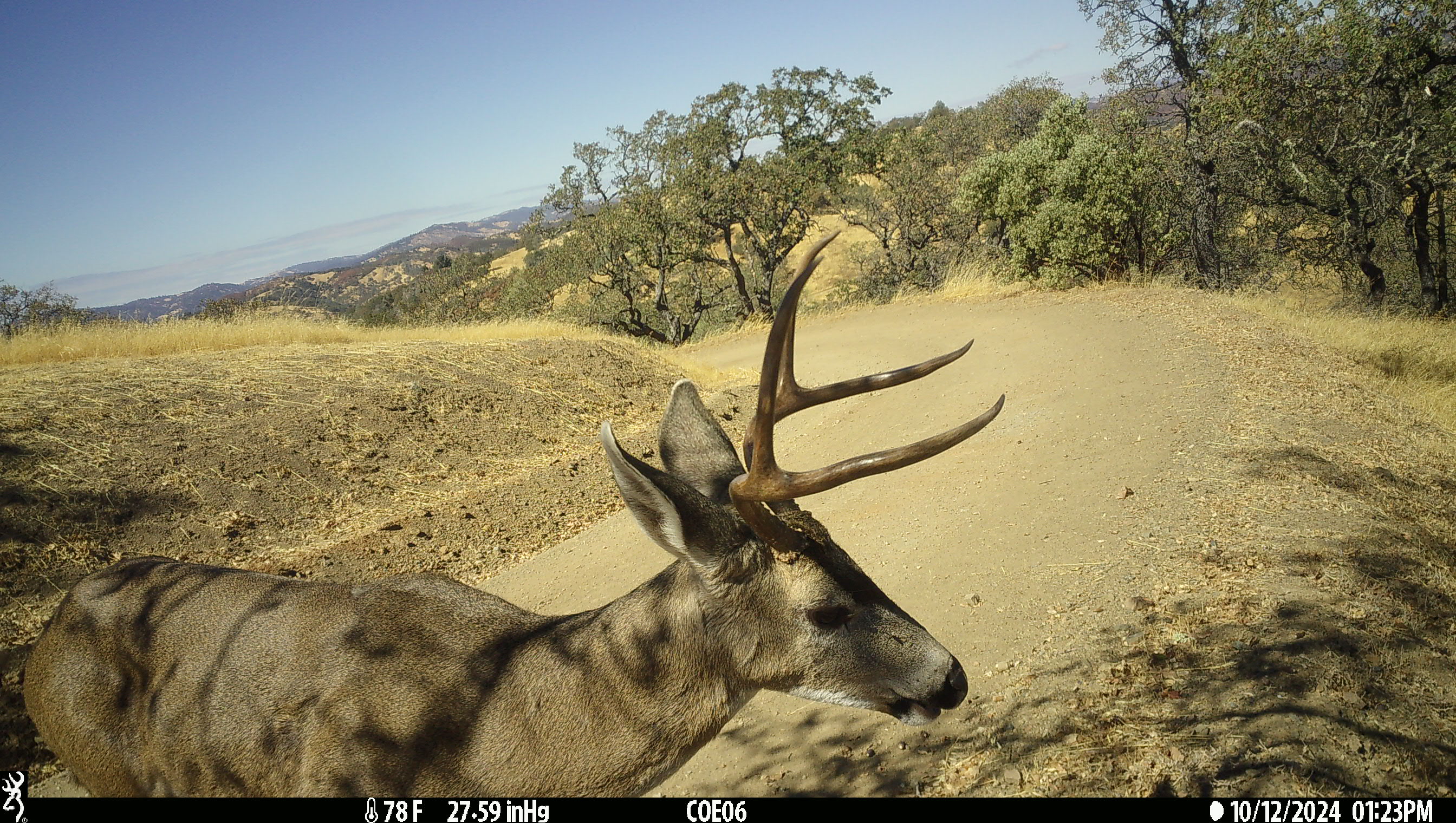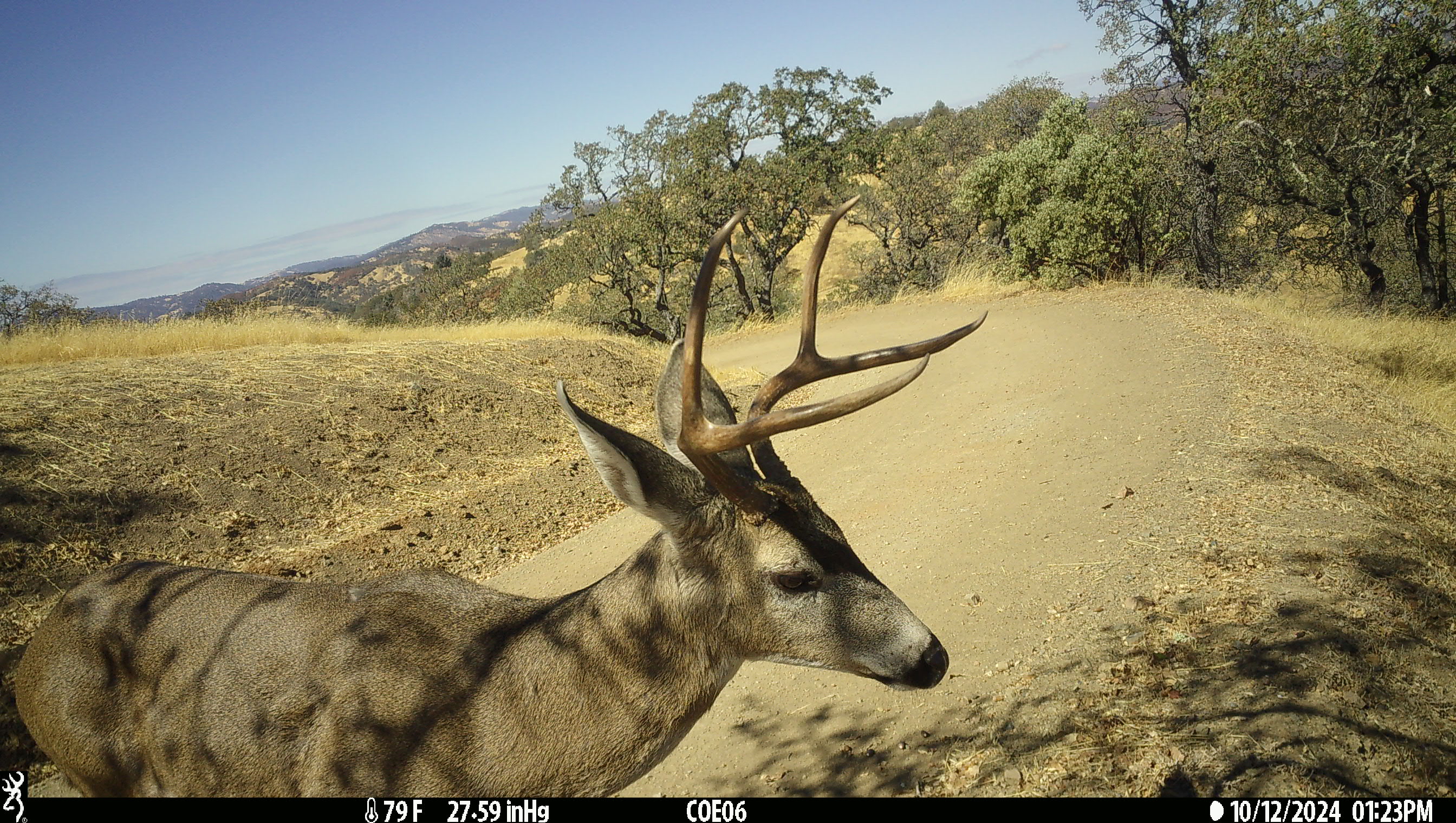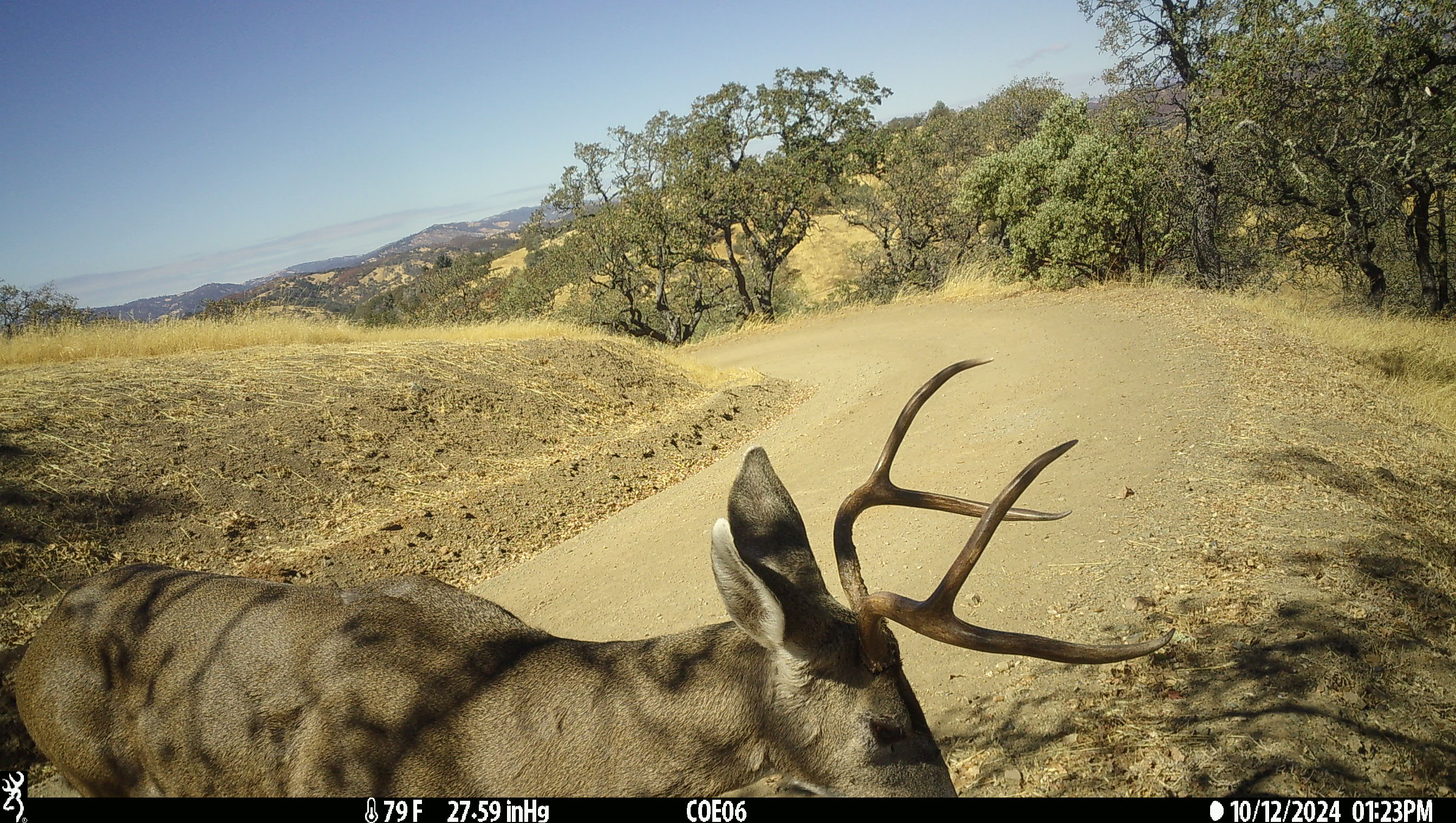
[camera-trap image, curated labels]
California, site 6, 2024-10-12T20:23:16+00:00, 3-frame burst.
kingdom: Animalia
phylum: Chordata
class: Mammalia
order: Artiodactyla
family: Cervidae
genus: Odocoileus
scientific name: Odocoileus hemionus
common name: mule deer